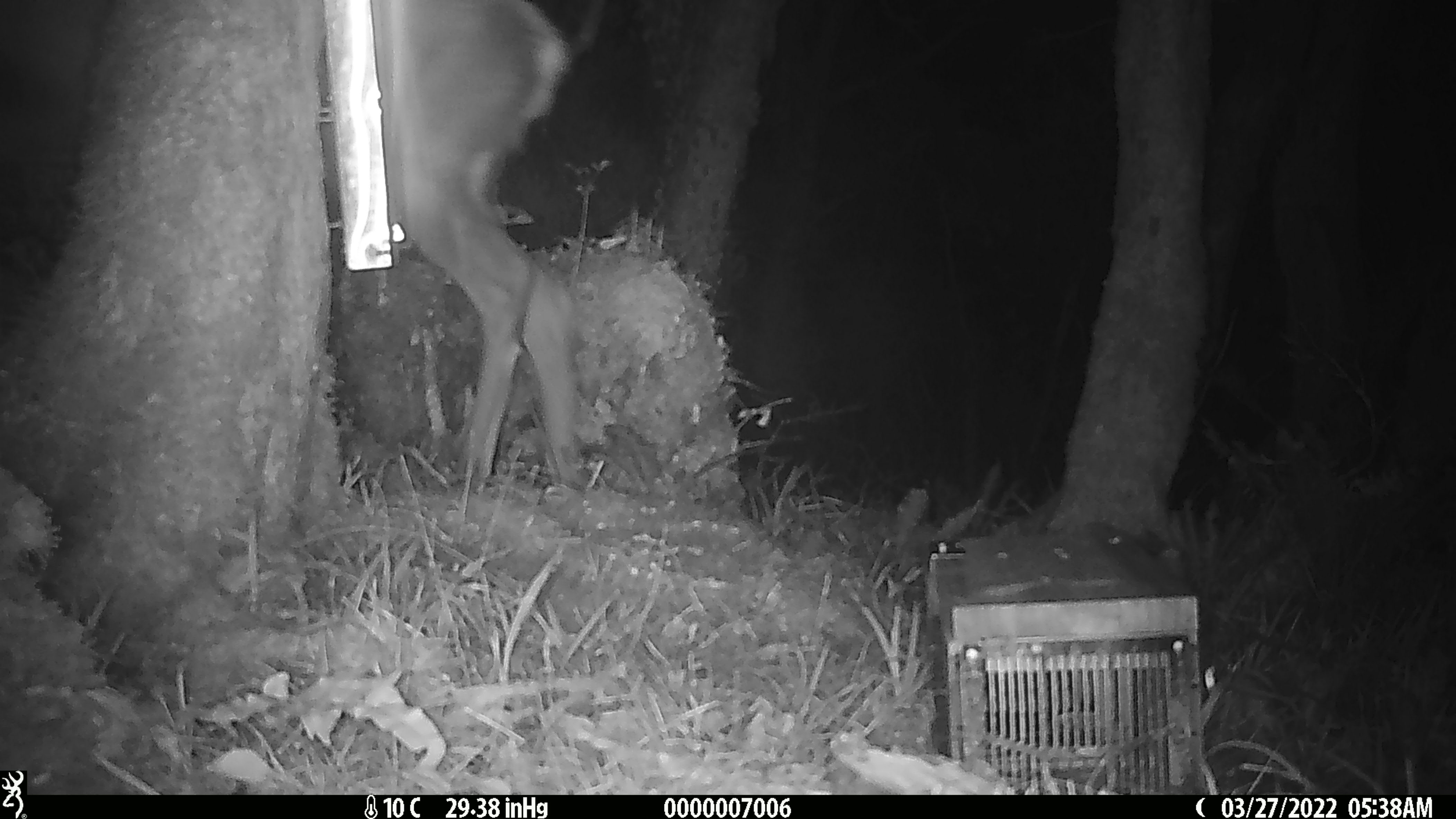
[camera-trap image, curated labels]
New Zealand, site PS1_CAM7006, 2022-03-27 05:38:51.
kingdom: Animalia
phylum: Chordata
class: Mammalia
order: Artiodactyla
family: Cervidae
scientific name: Cervidae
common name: deer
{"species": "deer (Cervidae)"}